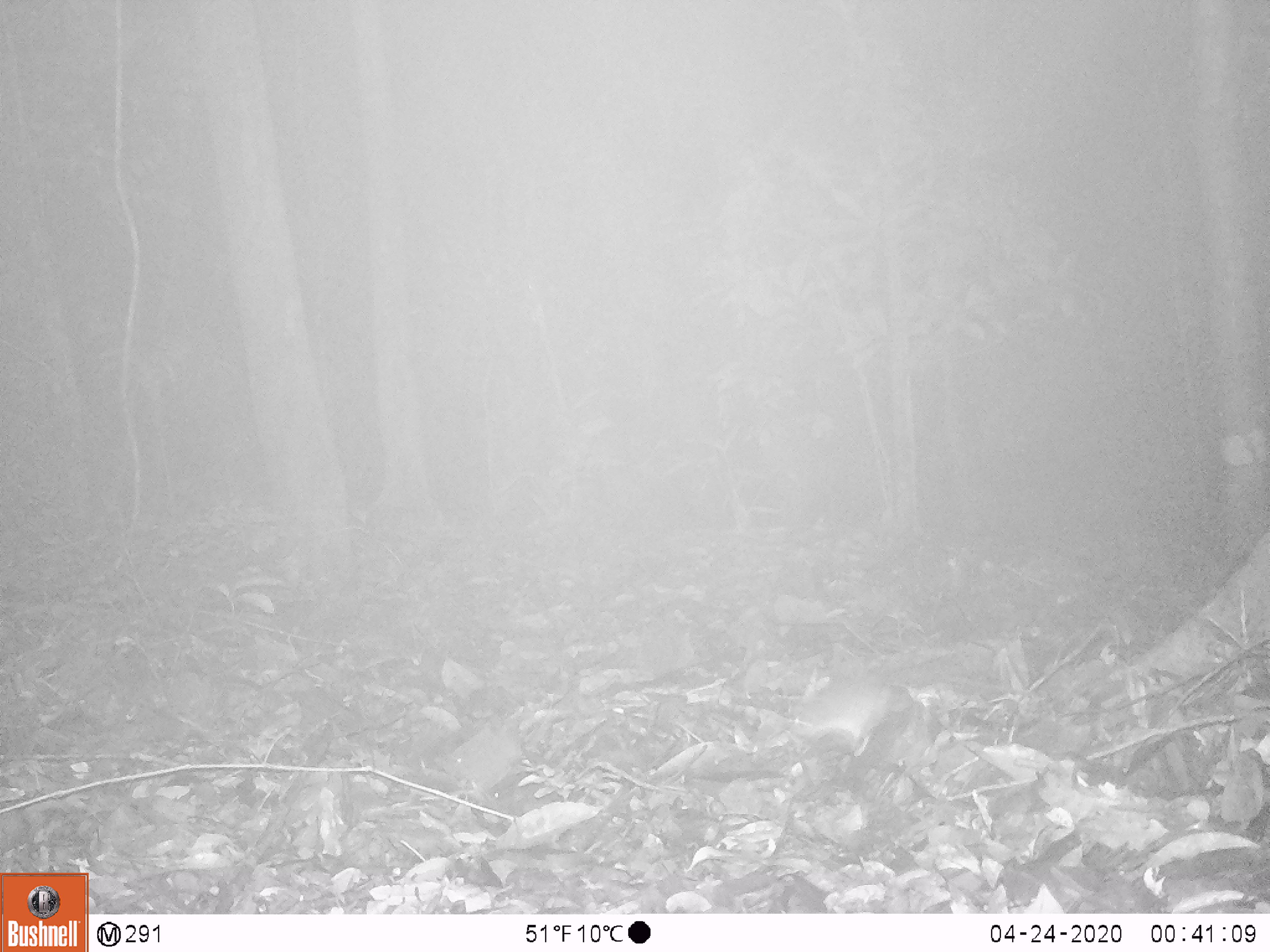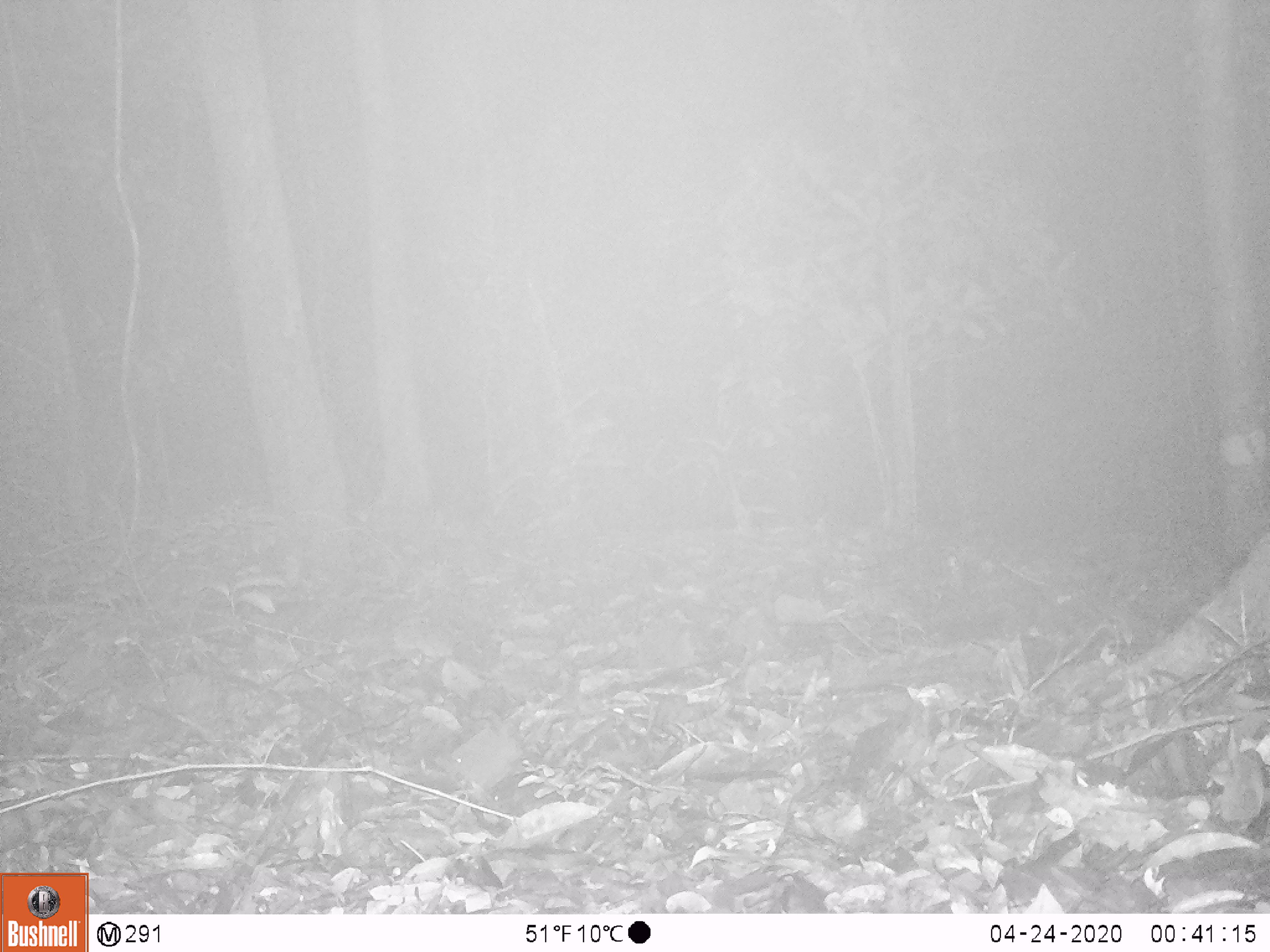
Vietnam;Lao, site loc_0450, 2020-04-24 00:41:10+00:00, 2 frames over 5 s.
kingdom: Animalia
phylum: Chordata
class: Mammalia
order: Rodentia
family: Muridae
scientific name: Muridae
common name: old-world mice and rats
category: unidentified murid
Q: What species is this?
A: Unidentified murid (old-world mice and rats) (Muridae).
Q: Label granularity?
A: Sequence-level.